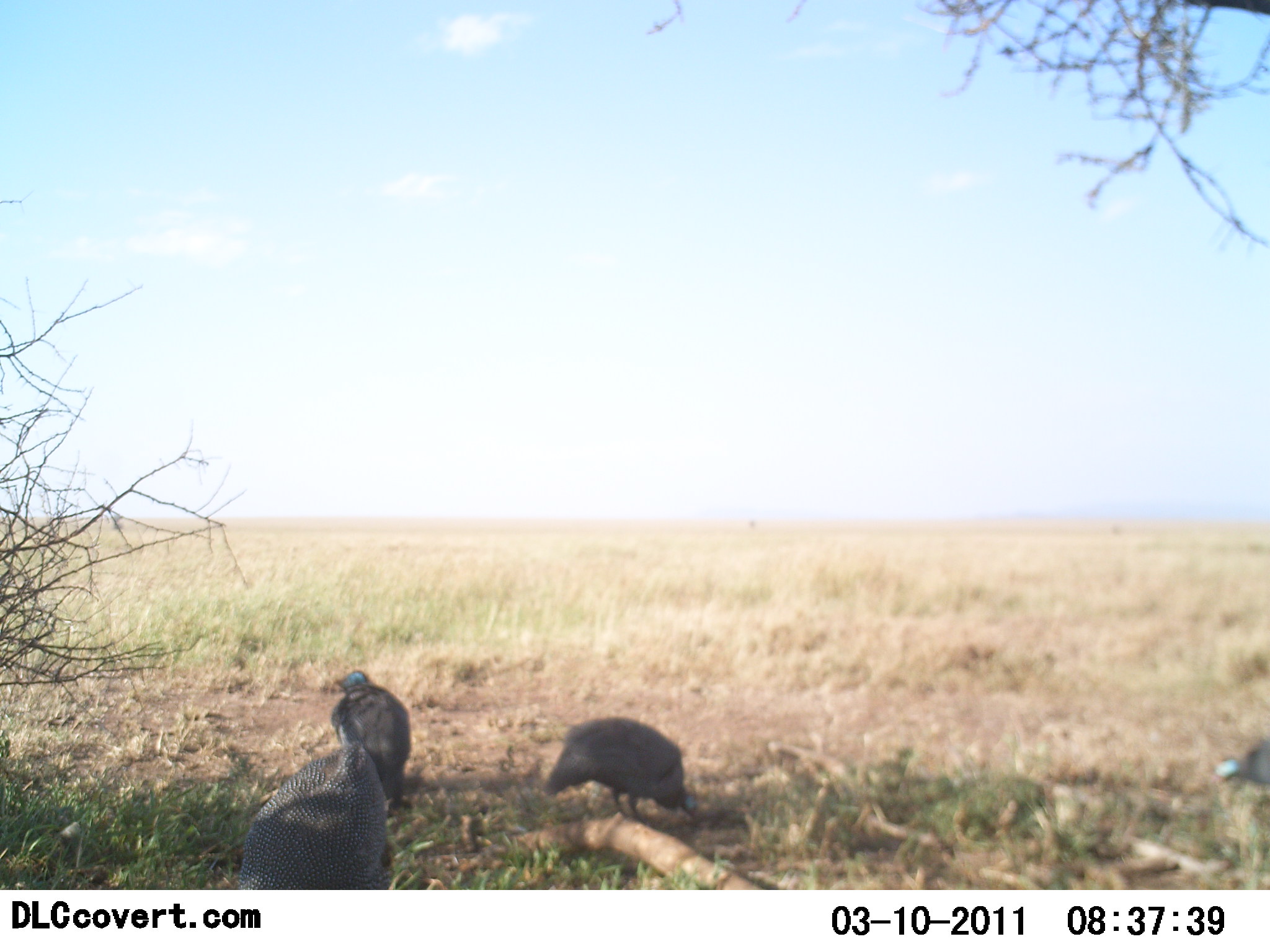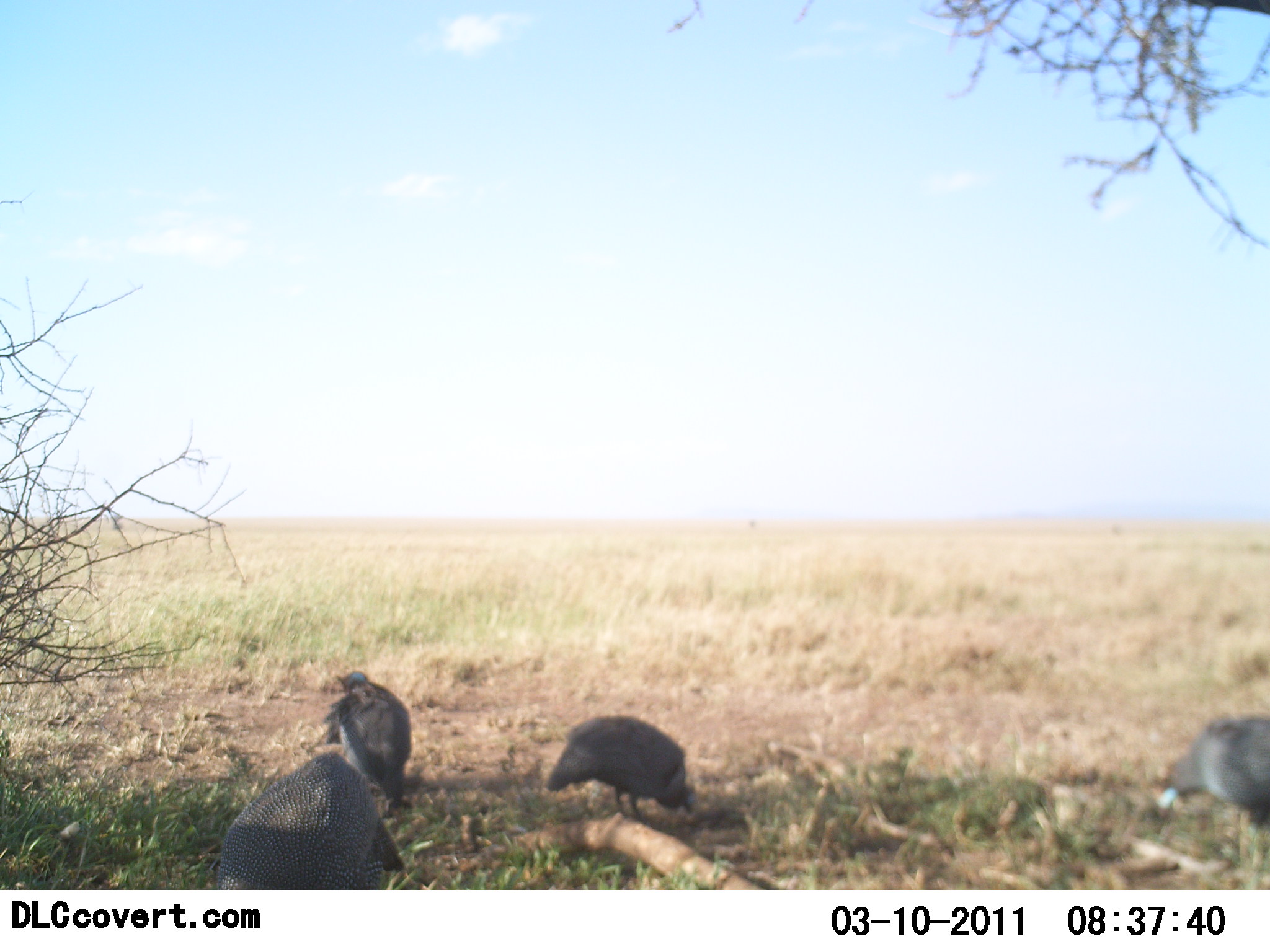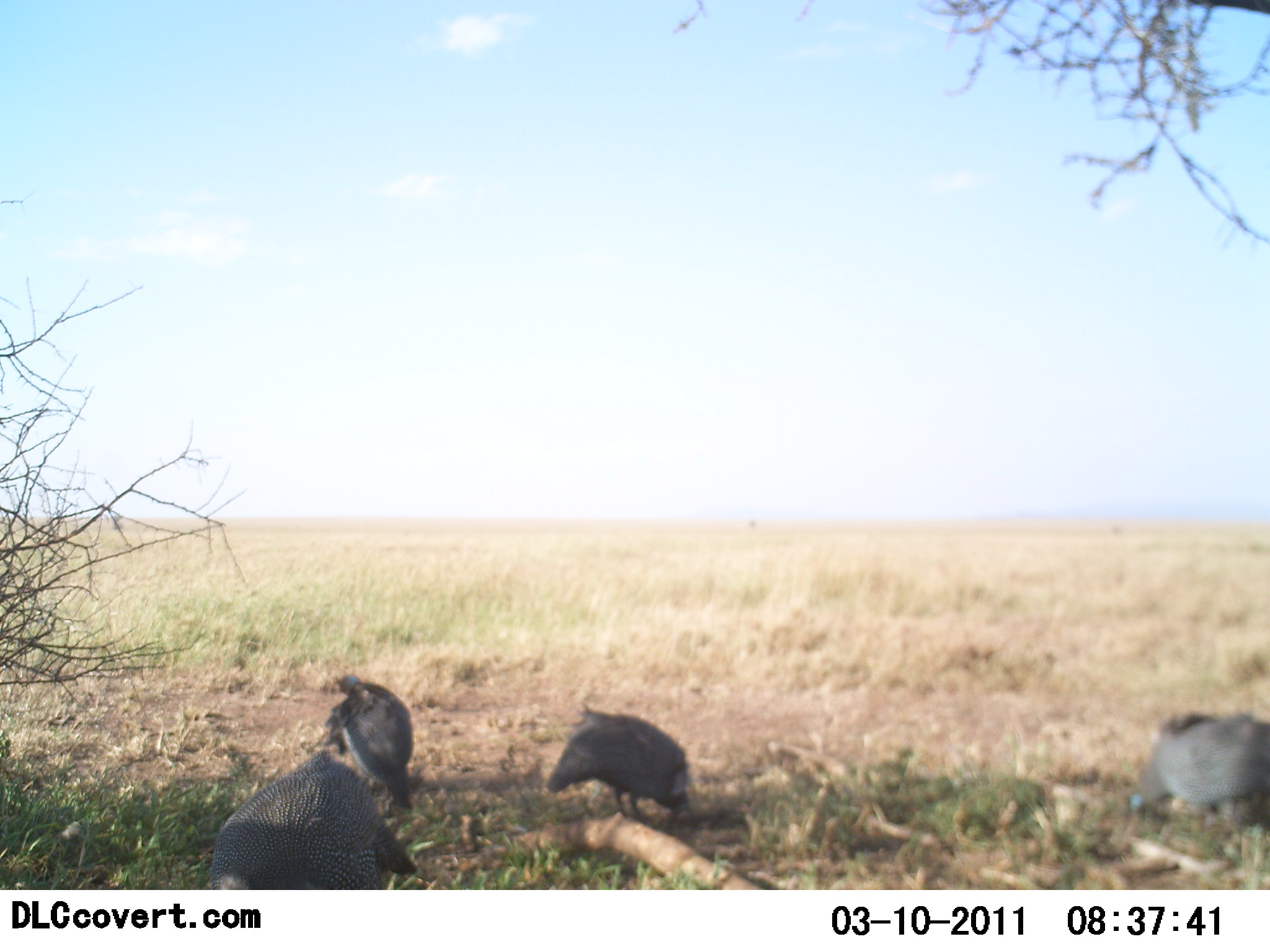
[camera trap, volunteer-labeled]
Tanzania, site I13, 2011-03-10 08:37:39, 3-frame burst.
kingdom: Animalia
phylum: Chordata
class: Aves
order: Galliformes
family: Numididae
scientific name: Numididae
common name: guinea fowl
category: guineafowl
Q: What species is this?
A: Guineafowl (guinea fowl) (Numididae).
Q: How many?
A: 4.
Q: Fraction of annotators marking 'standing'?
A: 25%.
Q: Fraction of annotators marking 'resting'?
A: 8%.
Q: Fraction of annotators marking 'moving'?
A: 33%.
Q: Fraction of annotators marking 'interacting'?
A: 0%.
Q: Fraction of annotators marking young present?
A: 0%.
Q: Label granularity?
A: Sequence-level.